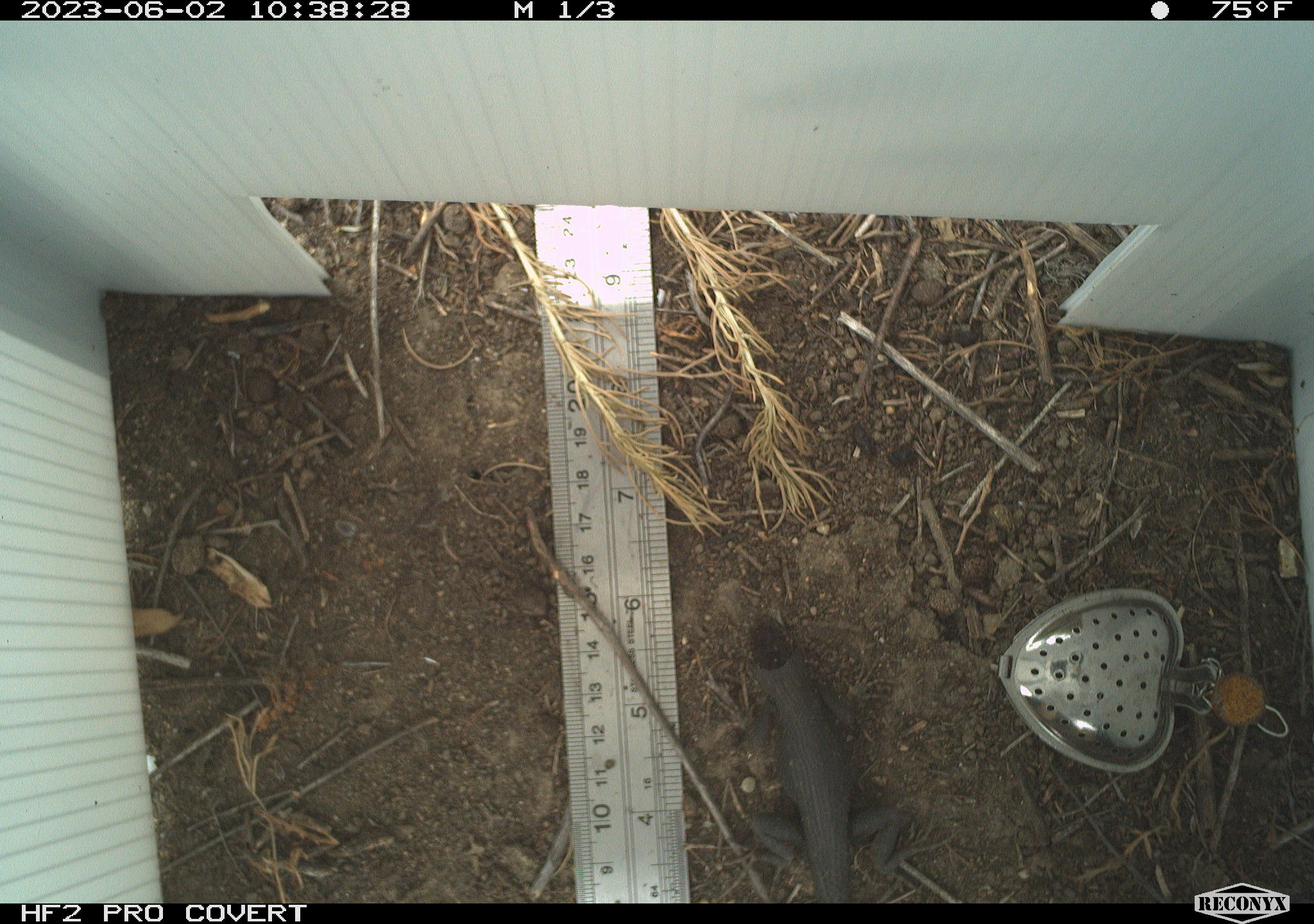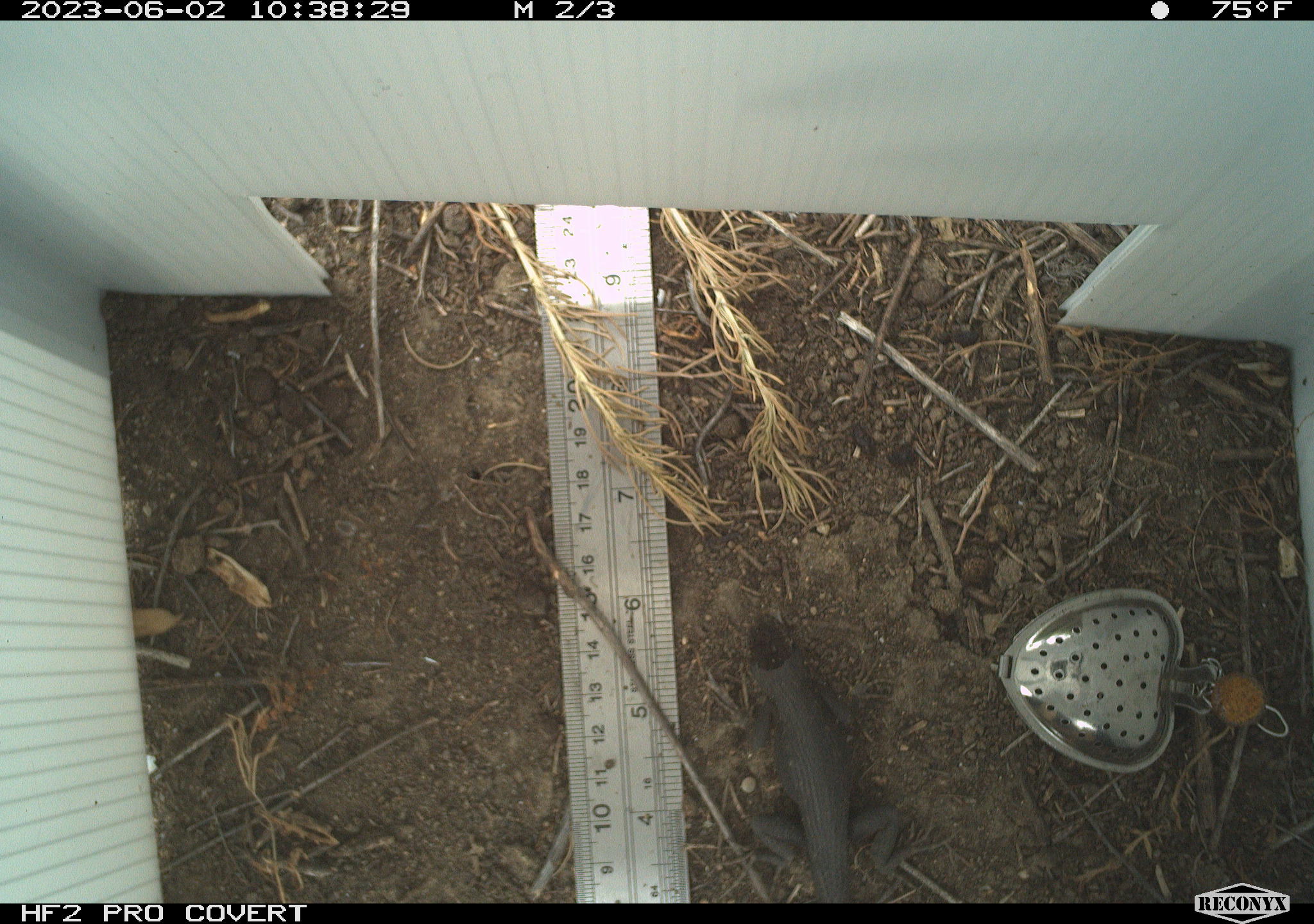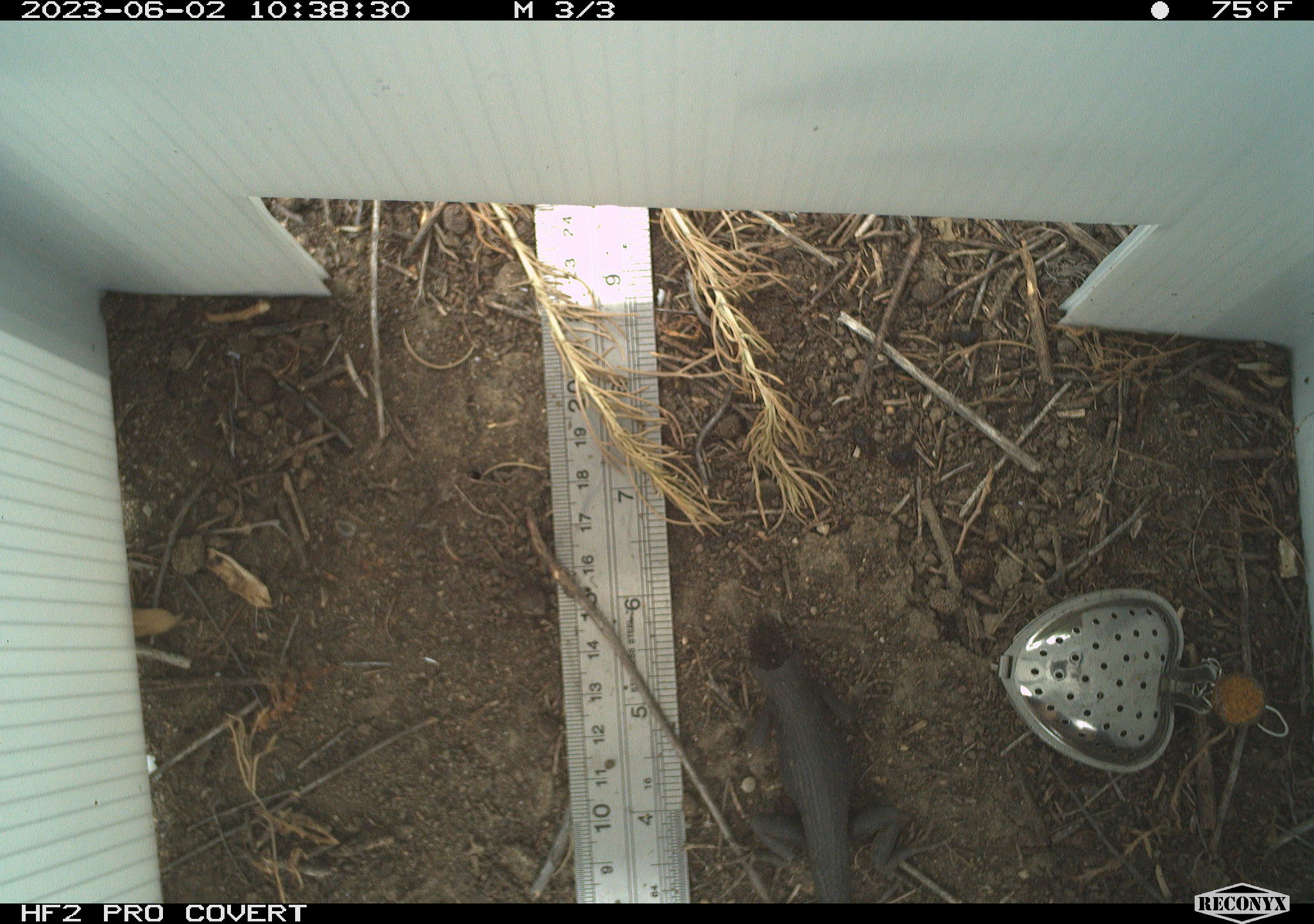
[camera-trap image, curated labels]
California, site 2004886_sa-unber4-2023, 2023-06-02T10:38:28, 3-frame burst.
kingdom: Animalia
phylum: Chordata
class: Reptilia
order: Squamata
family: Phrynosomatidae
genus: Sceloporus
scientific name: Sceloporus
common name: spiny lizards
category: sceloporus species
Sceloporus species (spiny lizards) (Sceloporus).